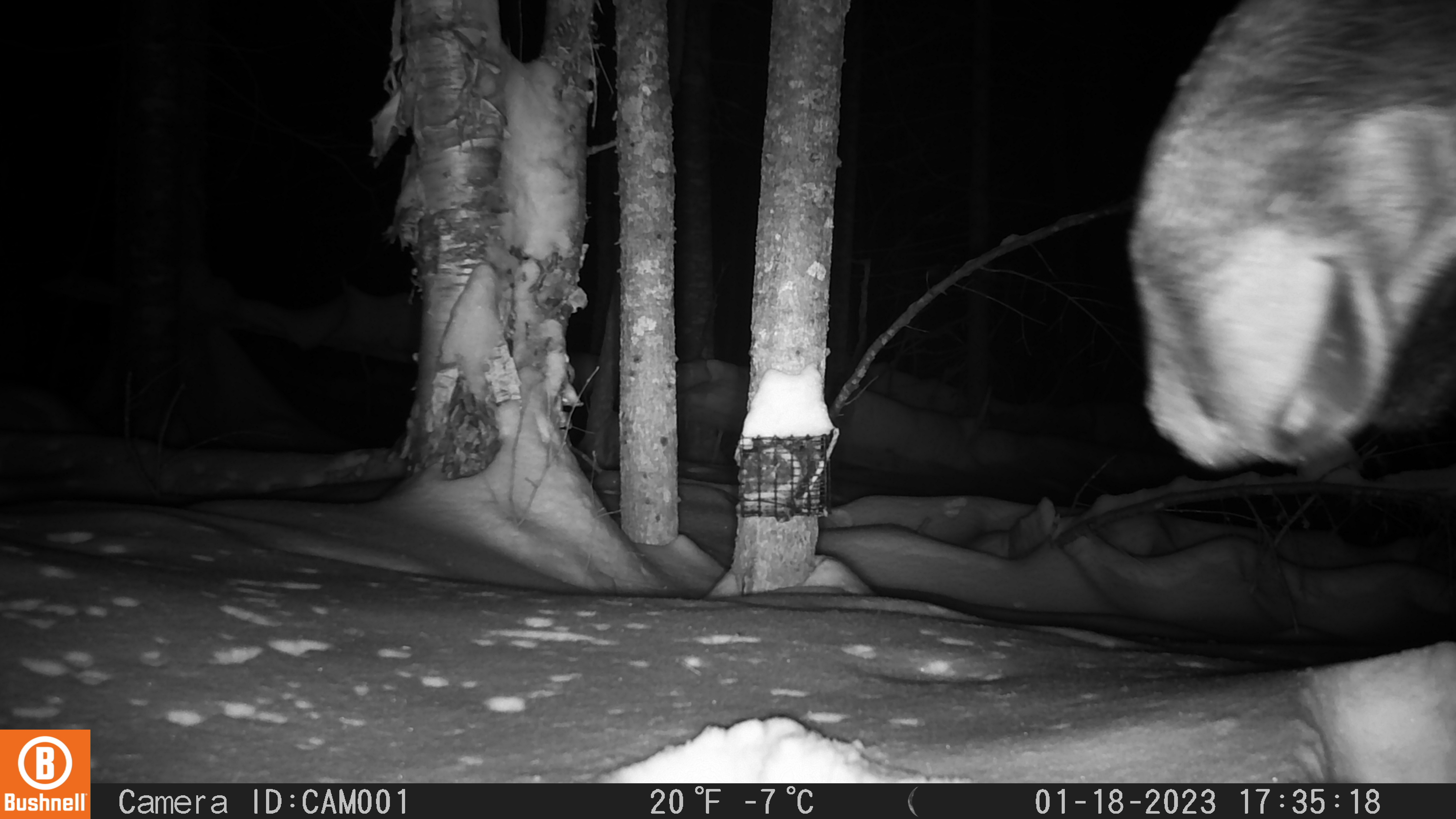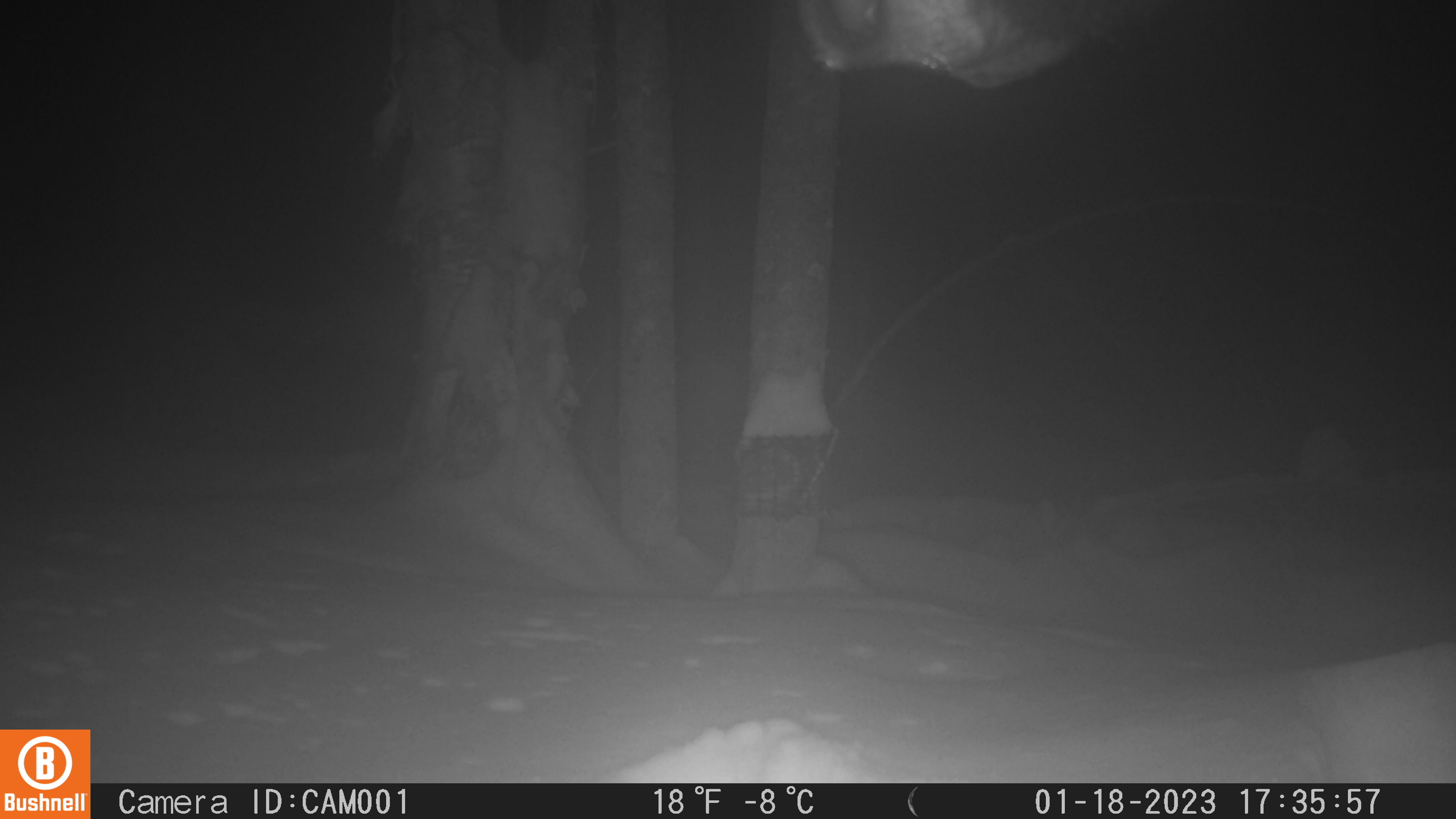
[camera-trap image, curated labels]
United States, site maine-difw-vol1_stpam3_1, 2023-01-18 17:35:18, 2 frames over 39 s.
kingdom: Animalia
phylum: Chordata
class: Mammalia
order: Artiodactyla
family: Cervidae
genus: Alces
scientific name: Alces alces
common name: moose